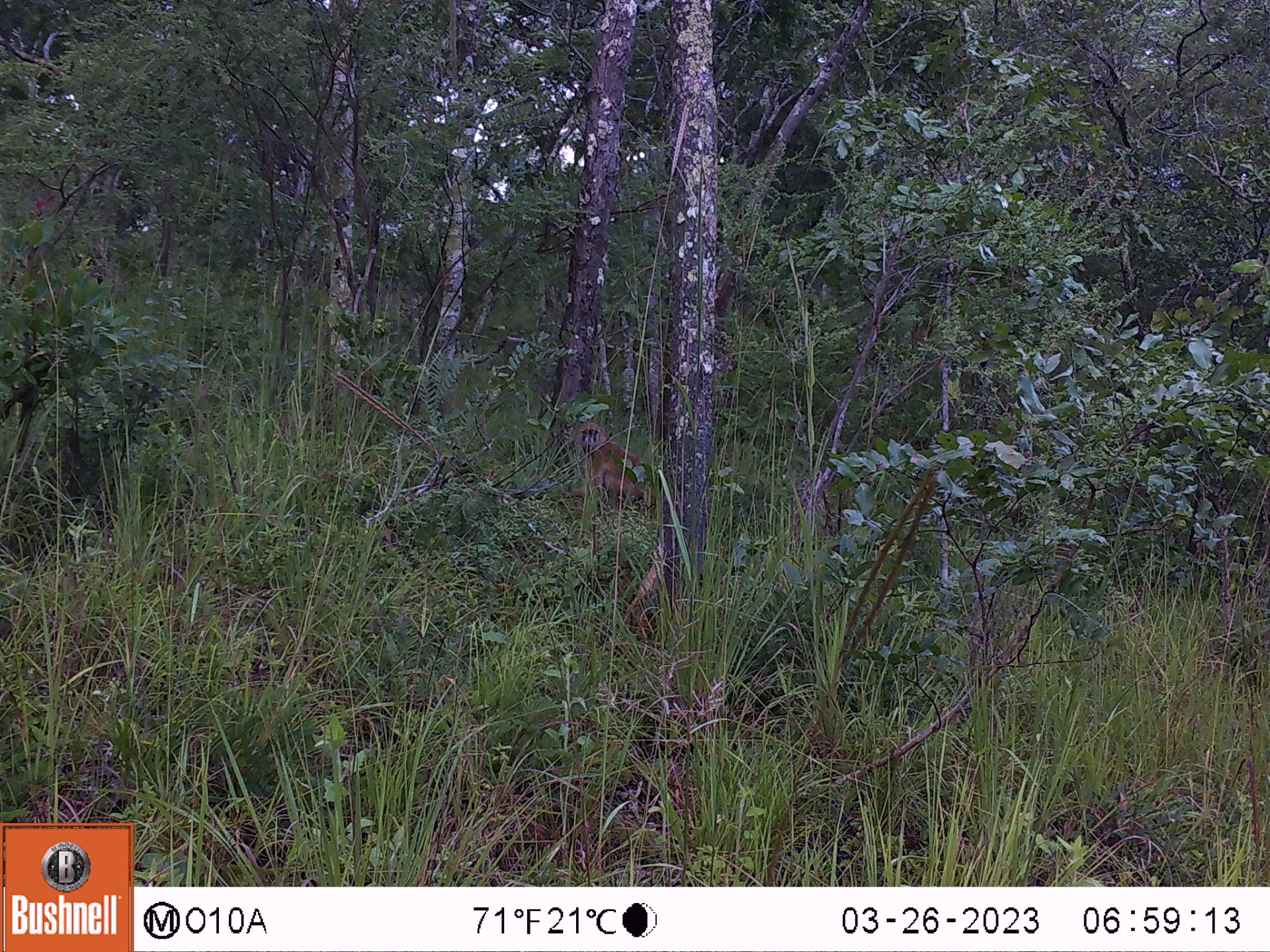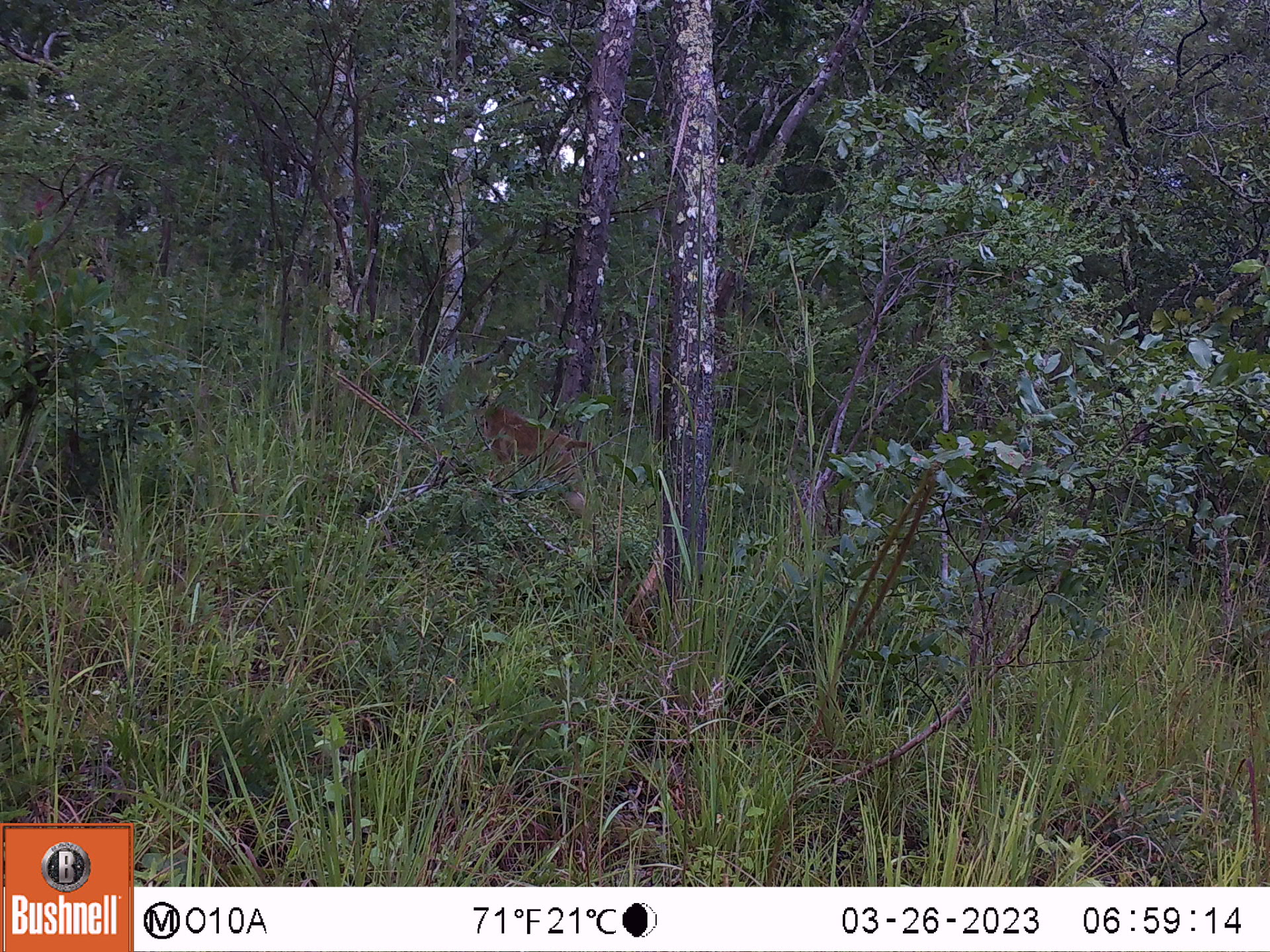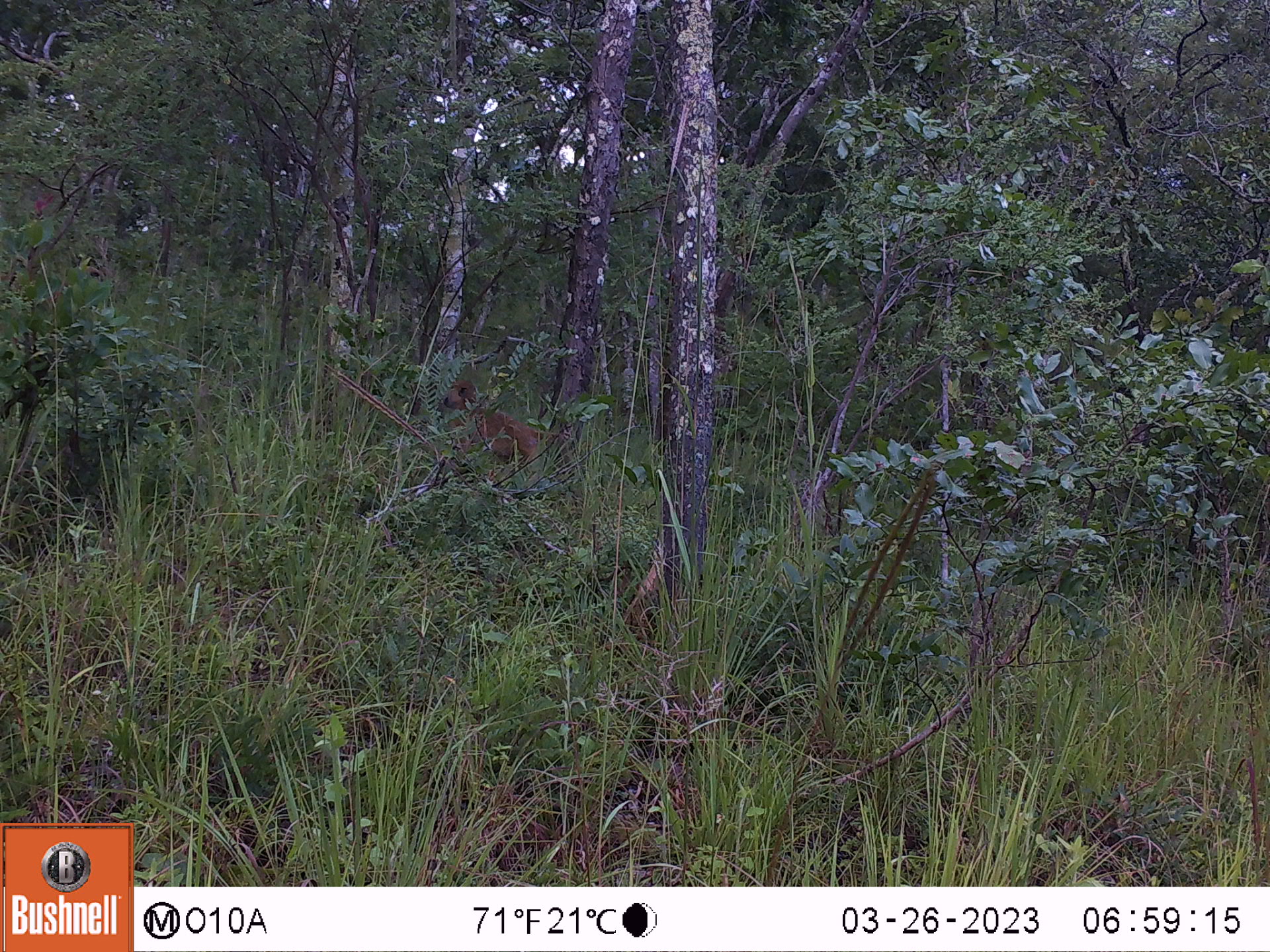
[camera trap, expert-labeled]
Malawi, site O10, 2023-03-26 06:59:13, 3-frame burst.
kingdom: Animalia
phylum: Chordata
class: Mammalia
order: Primates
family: Cercopithecidae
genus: Papio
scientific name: Papio cynocephalus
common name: yellow baboon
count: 1